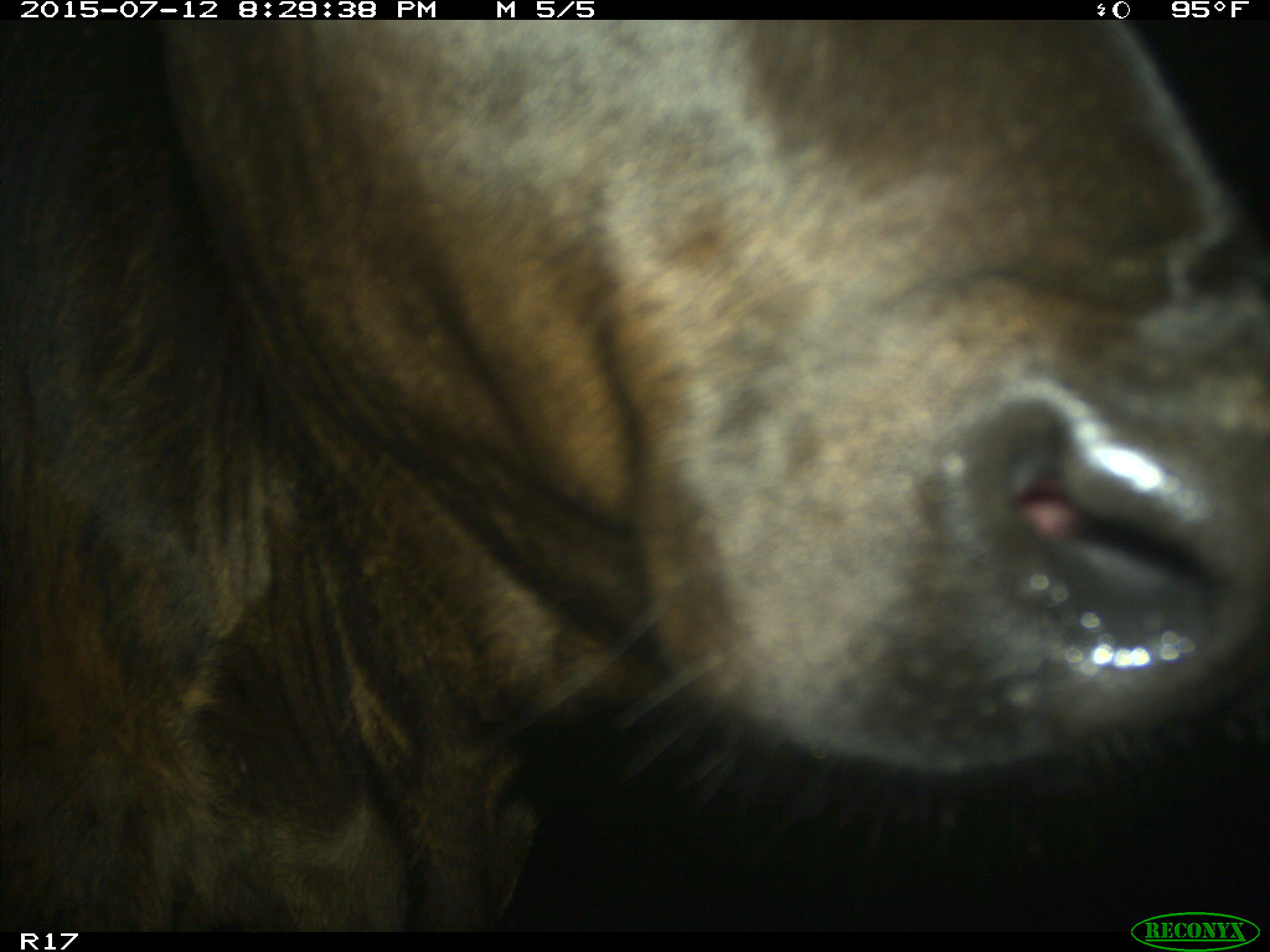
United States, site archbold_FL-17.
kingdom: Animalia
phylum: Chordata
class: Mammalia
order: Artiodactyla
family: Bovidae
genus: Bos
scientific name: Bos taurus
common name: domestic cow